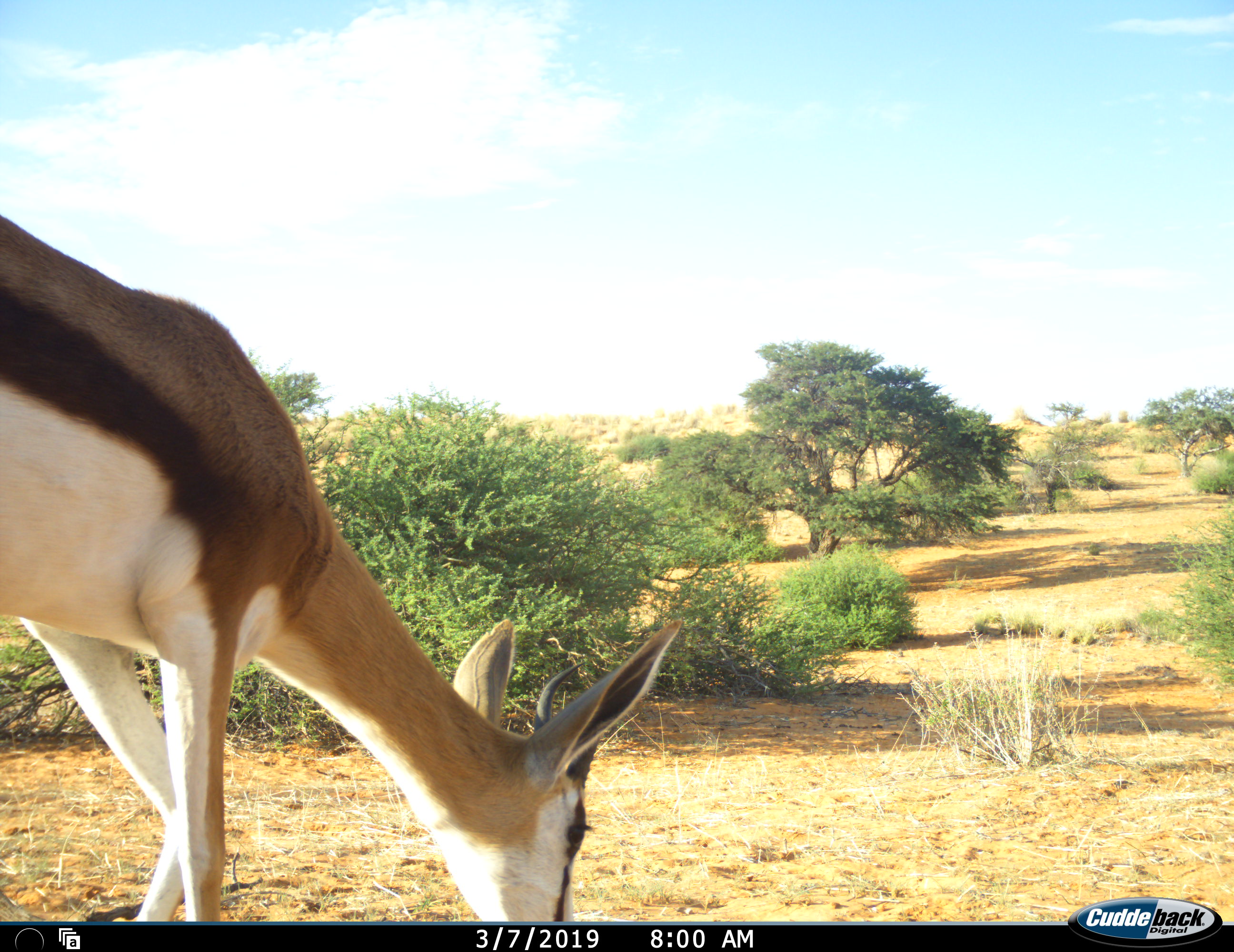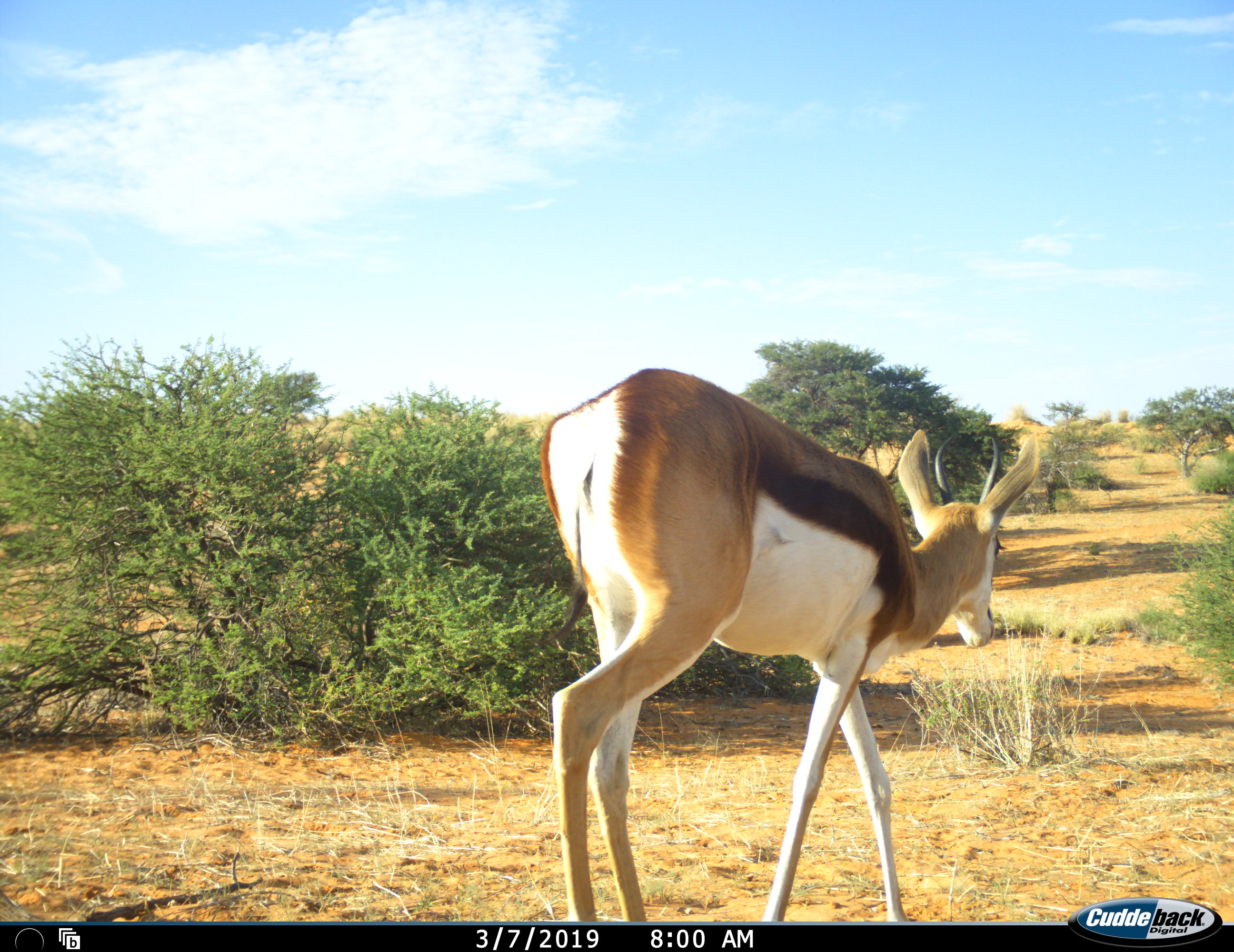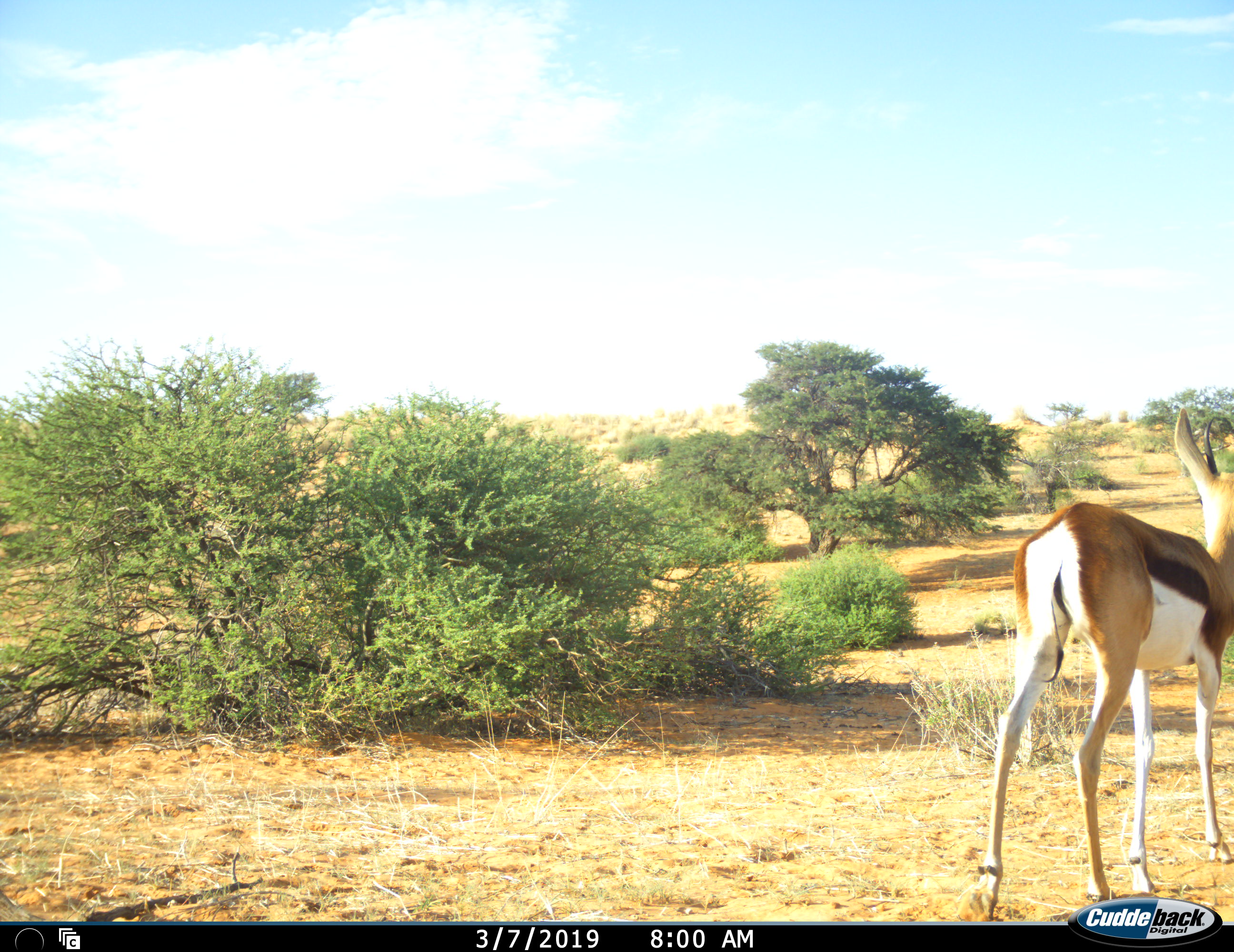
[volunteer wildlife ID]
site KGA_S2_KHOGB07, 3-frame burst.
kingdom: Animalia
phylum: Chordata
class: Mammalia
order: Artiodactyla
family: Bovidae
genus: Antidorcas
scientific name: Antidorcas marsupialis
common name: springbok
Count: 1.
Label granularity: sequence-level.